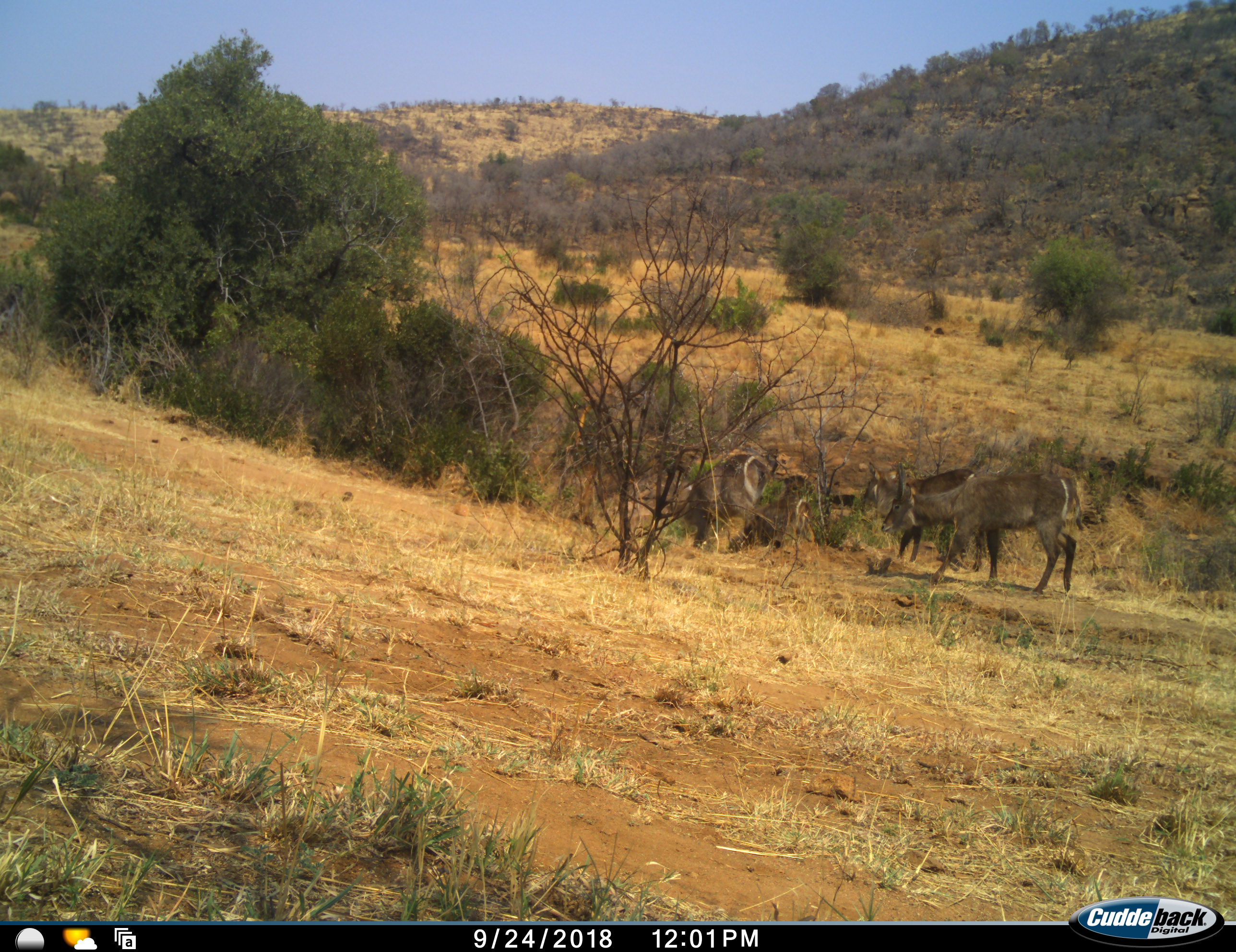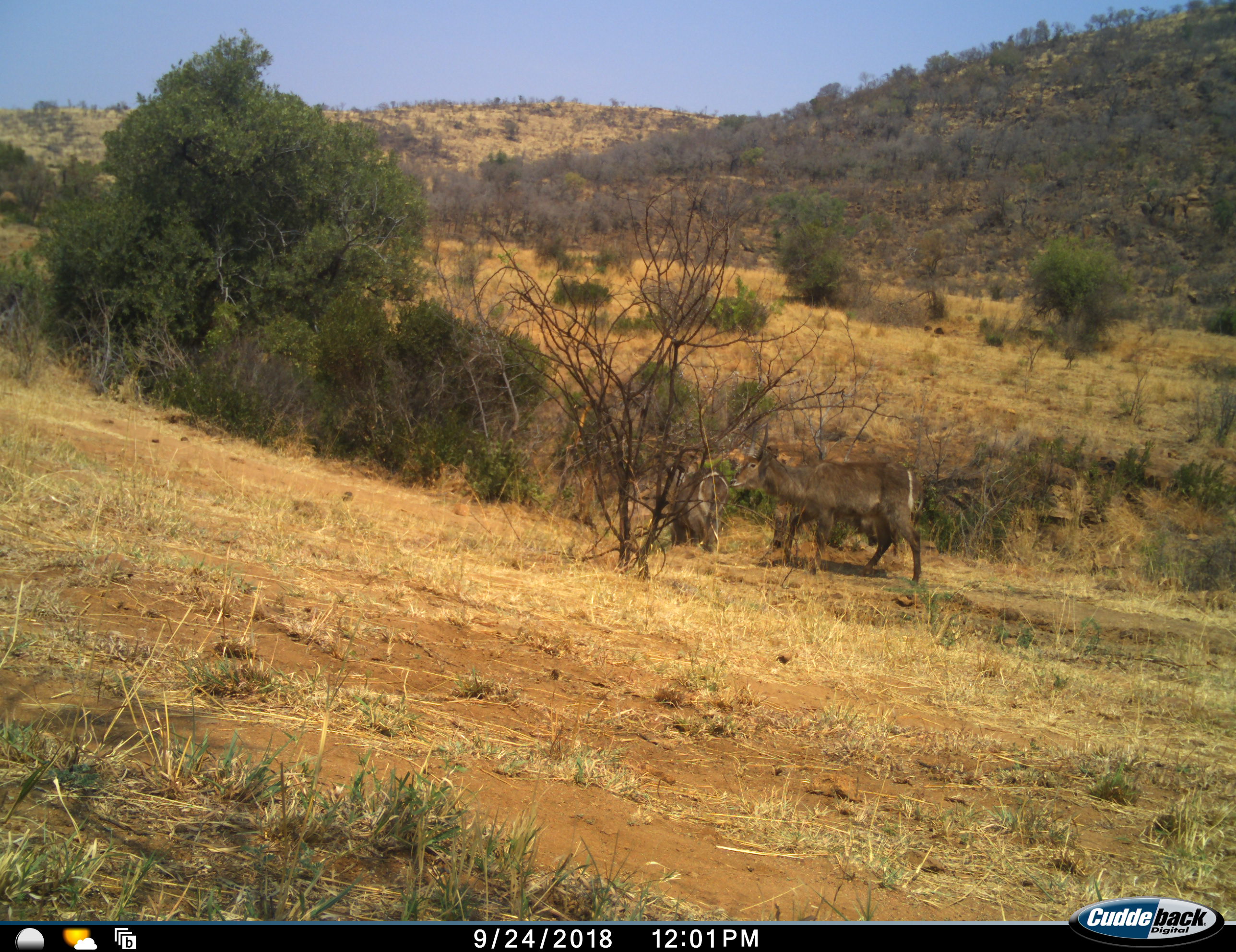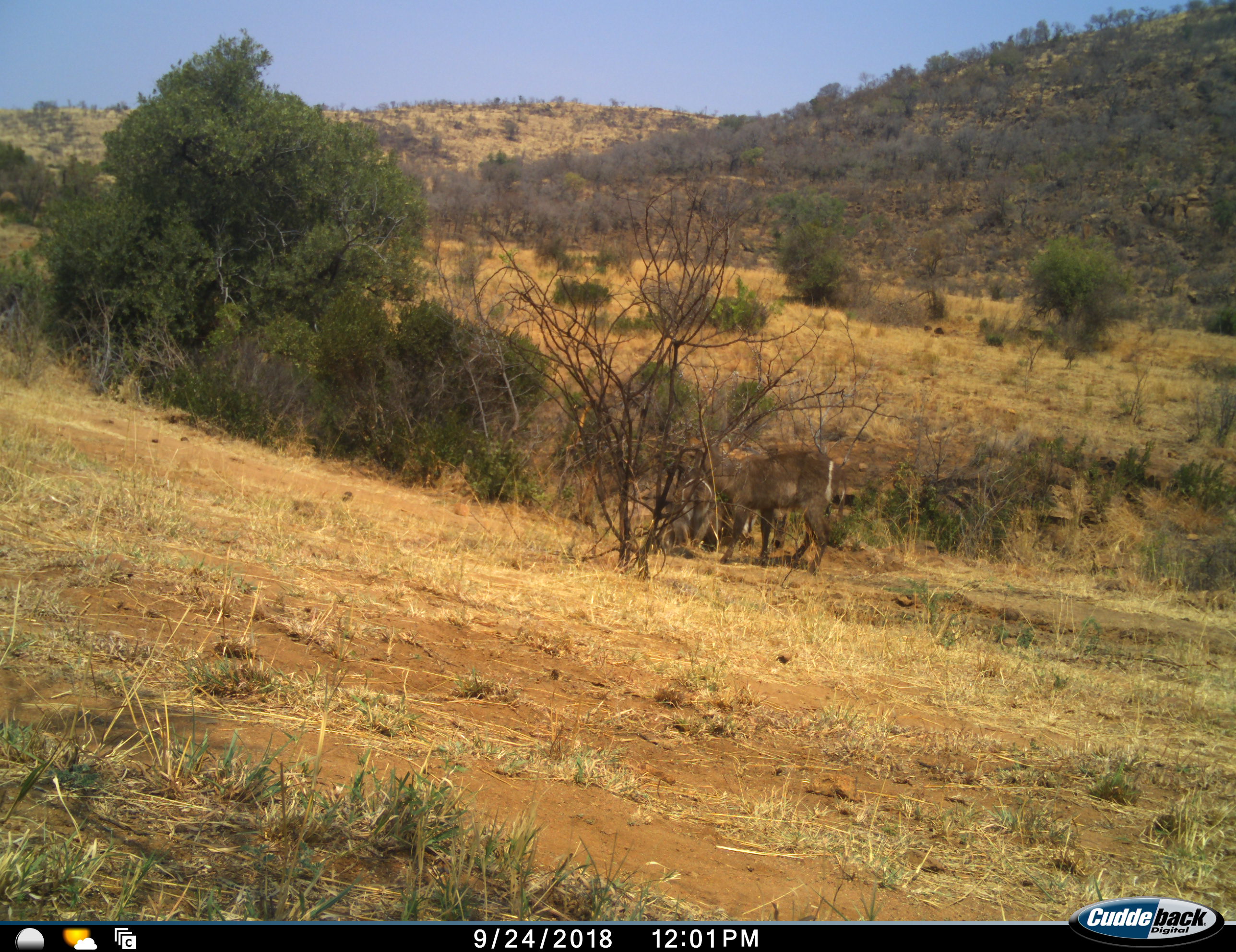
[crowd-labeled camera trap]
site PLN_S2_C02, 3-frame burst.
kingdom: Animalia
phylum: Chordata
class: Mammalia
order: Artiodactyla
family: Bovidae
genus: Kobus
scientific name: Kobus ellipsiprymnus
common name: waterbuck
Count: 4.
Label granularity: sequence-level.